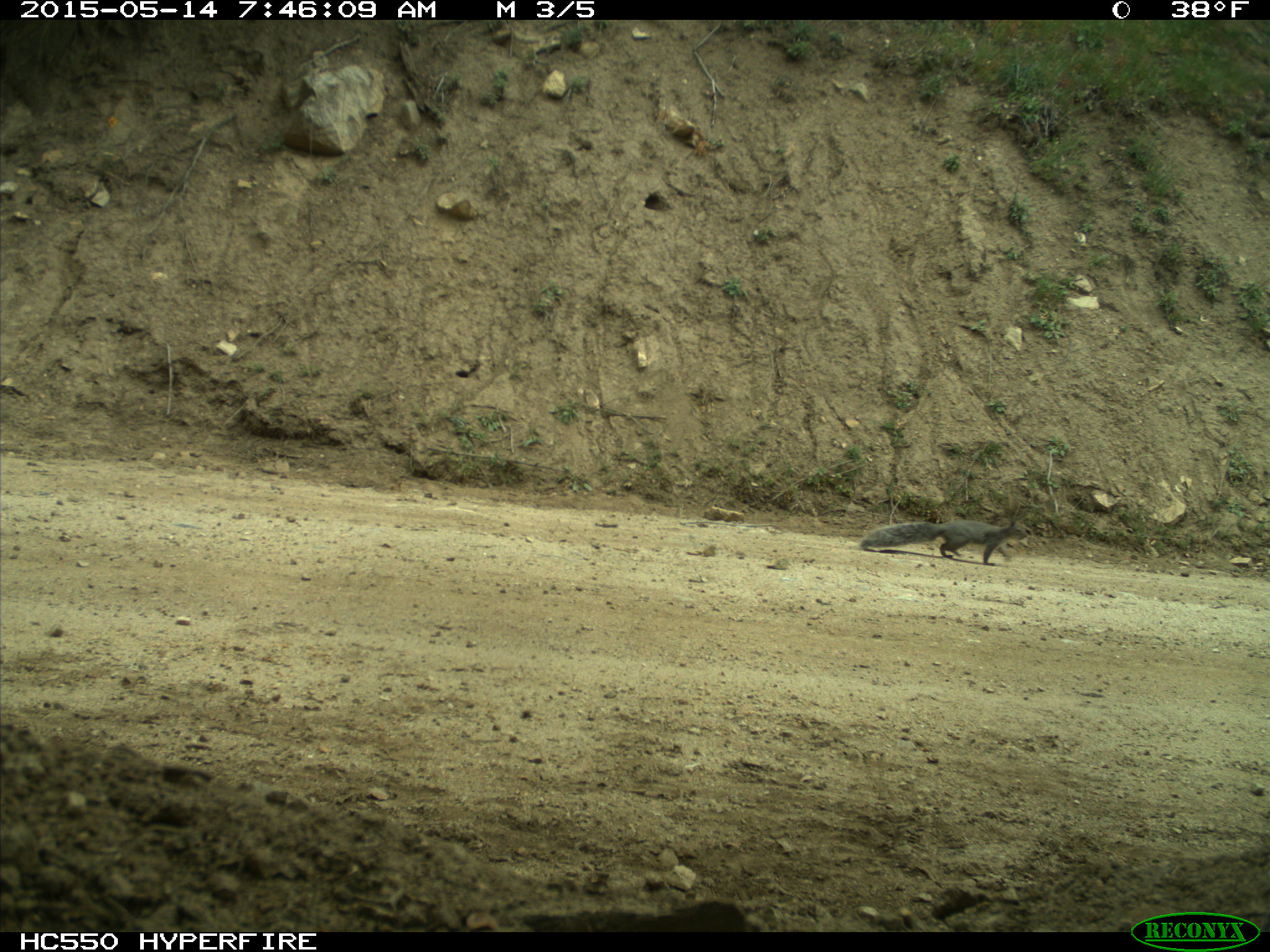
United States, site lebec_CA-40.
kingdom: Animalia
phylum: Chordata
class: Mammalia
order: Rodentia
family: Sciuridae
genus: Sciurus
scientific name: Sciurus carolinensis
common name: eastern gray squirrel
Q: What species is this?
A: Sciurus carolinensis (eastern gray squirrel).